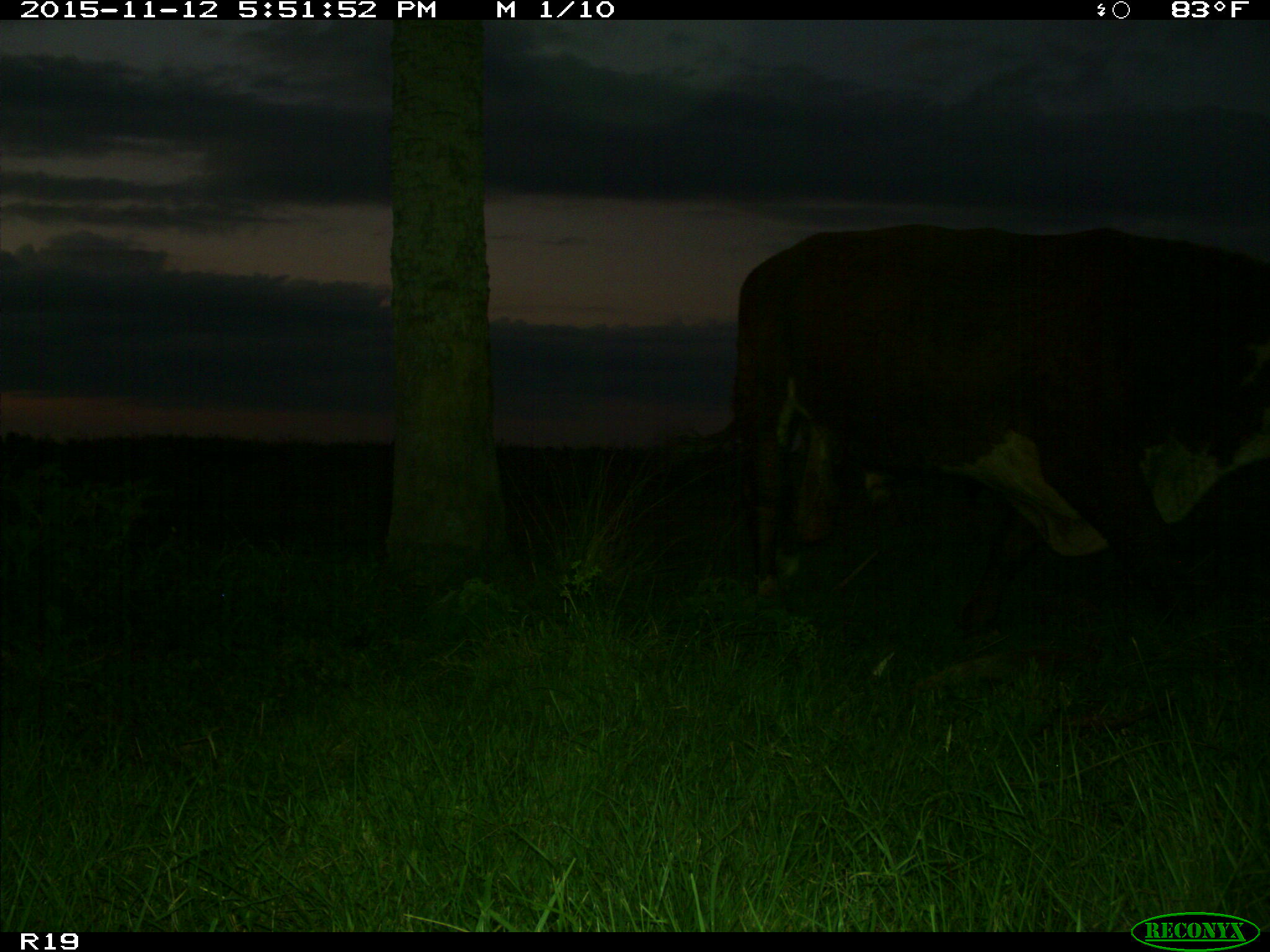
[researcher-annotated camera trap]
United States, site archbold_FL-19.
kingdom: Animalia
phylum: Chordata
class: Mammalia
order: Artiodactyla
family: Bovidae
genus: Bos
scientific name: Bos taurus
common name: domestic cow